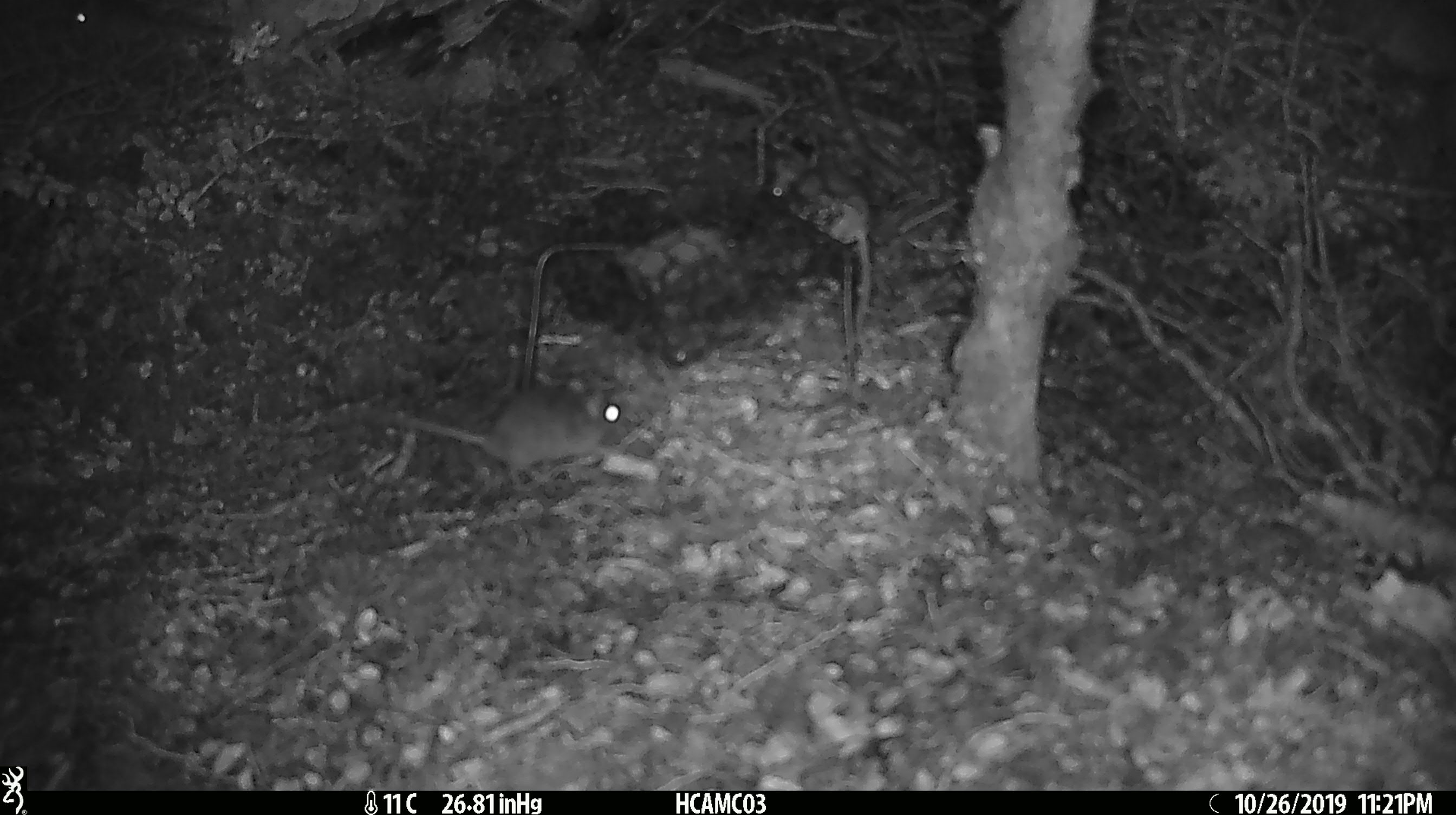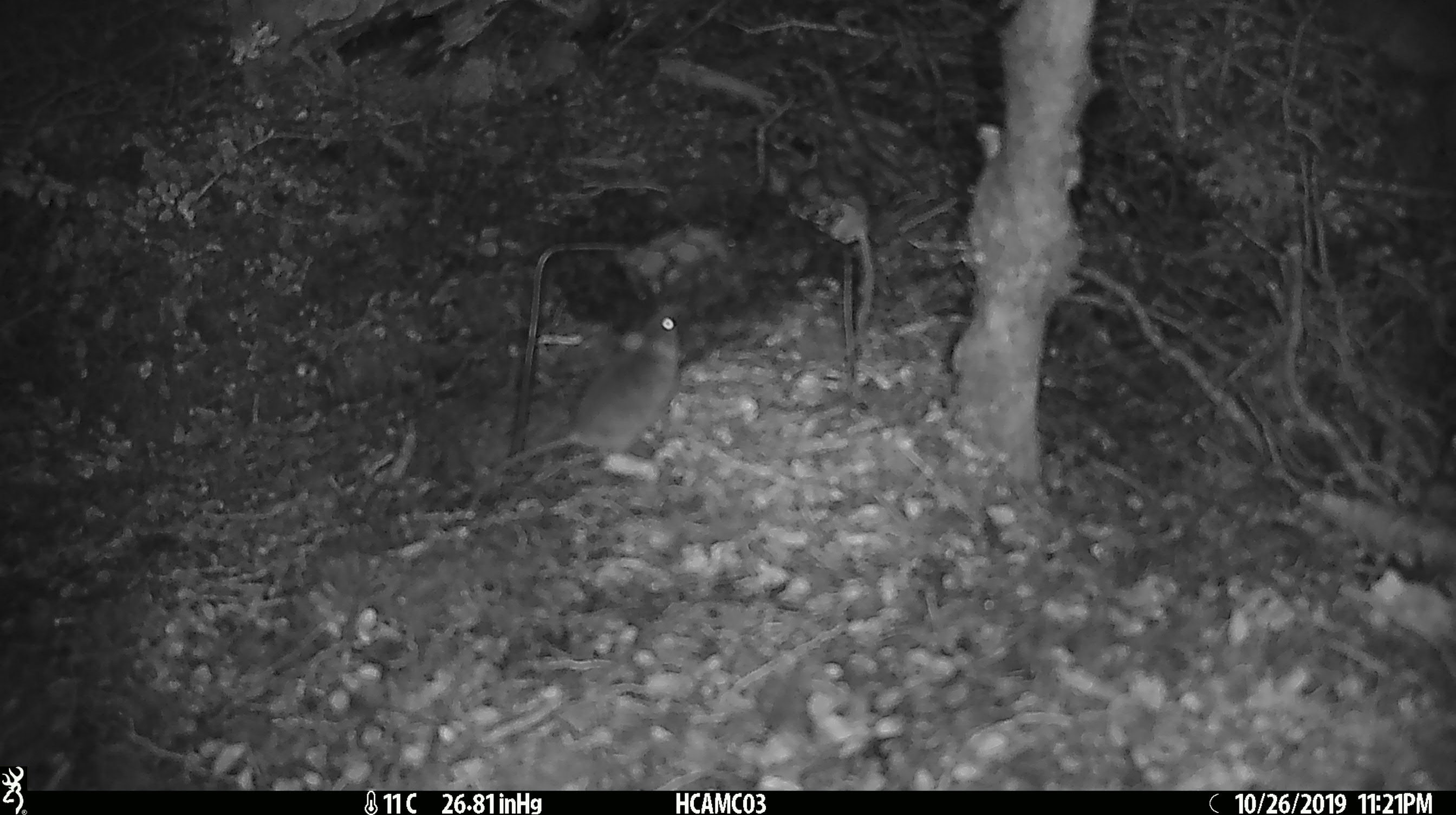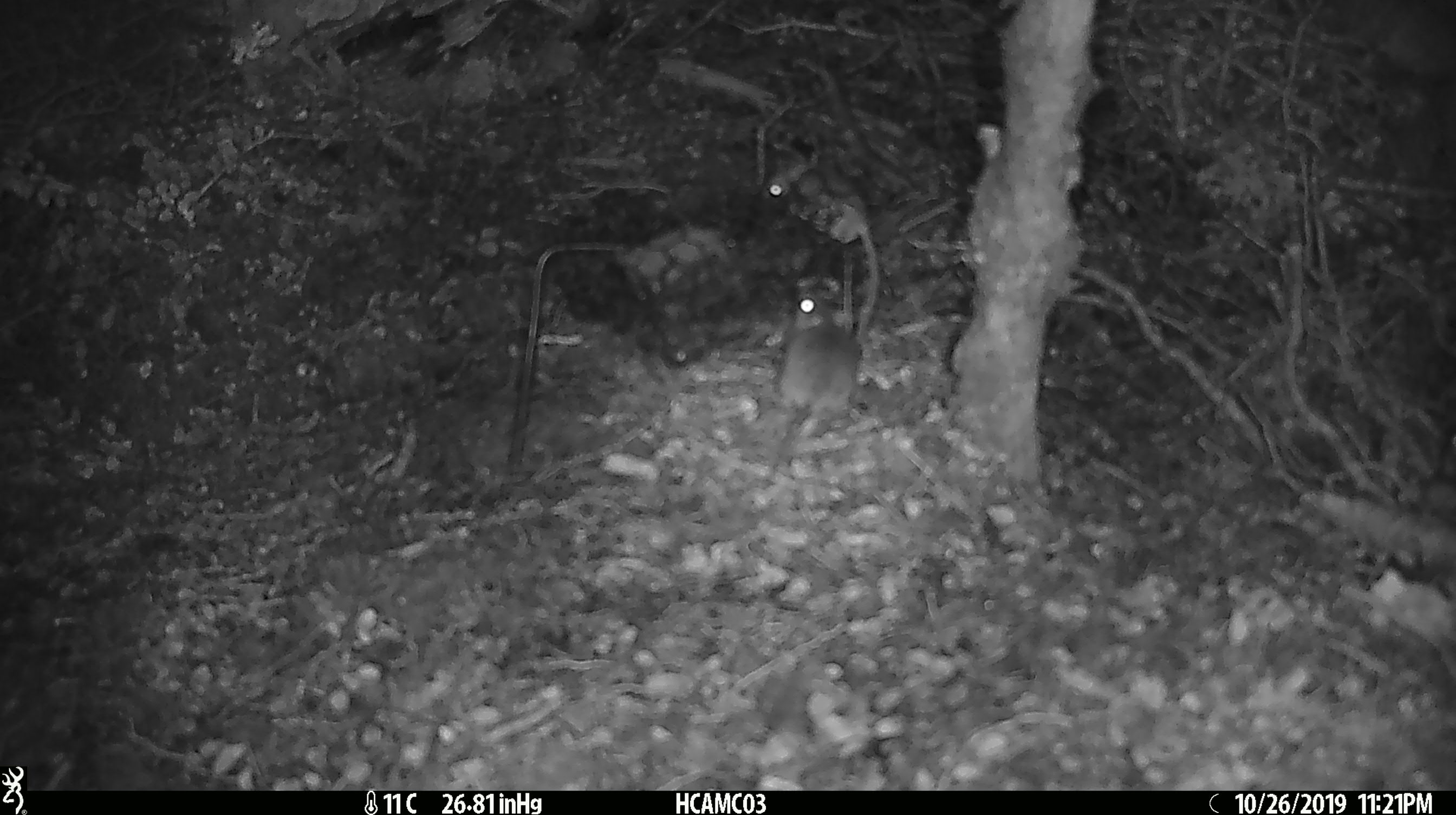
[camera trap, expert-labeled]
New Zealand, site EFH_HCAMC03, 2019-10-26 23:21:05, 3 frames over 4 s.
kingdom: Animalia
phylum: Chordata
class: Mammalia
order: Rodentia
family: Muridae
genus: Mus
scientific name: Mus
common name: mouse